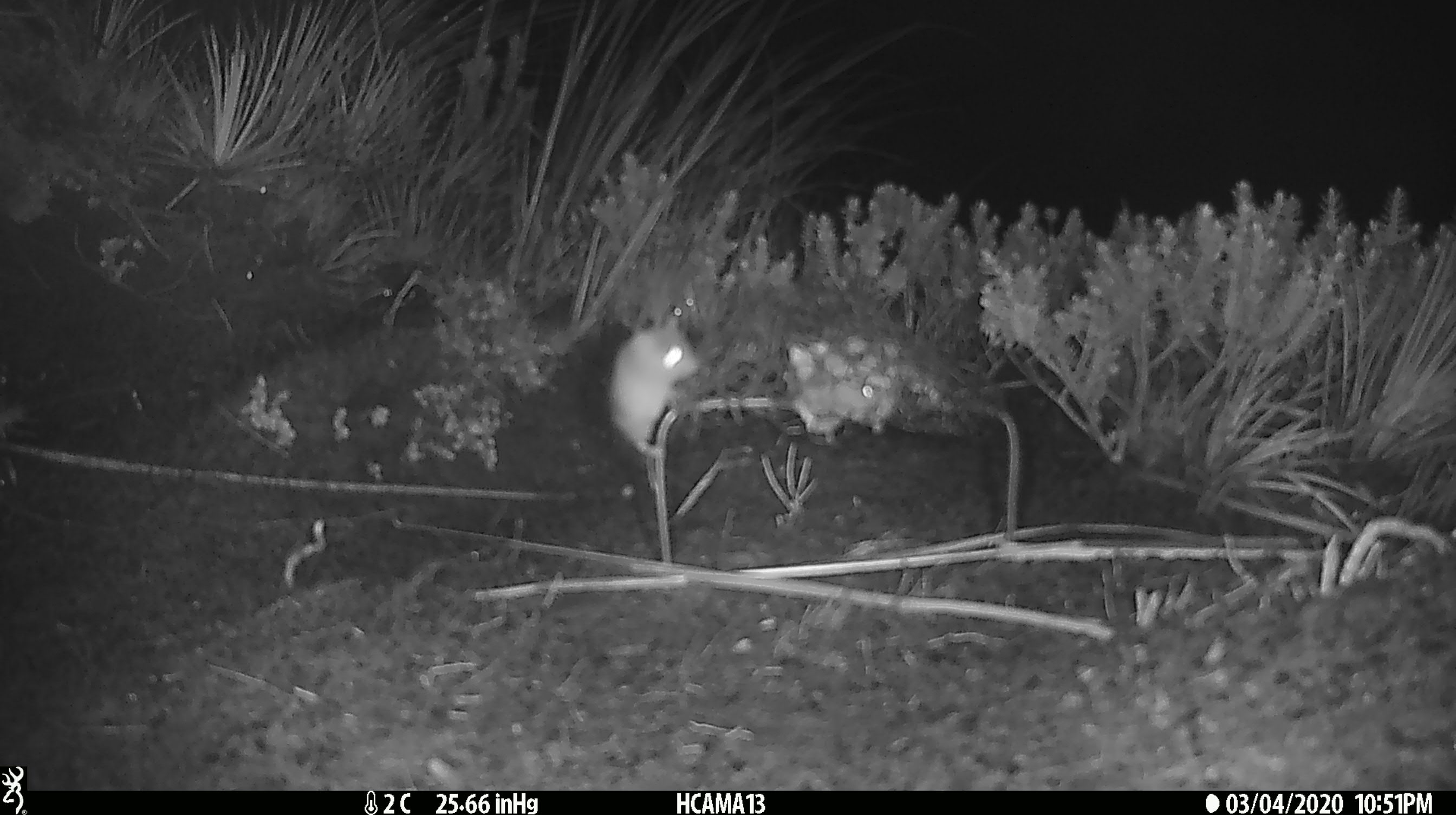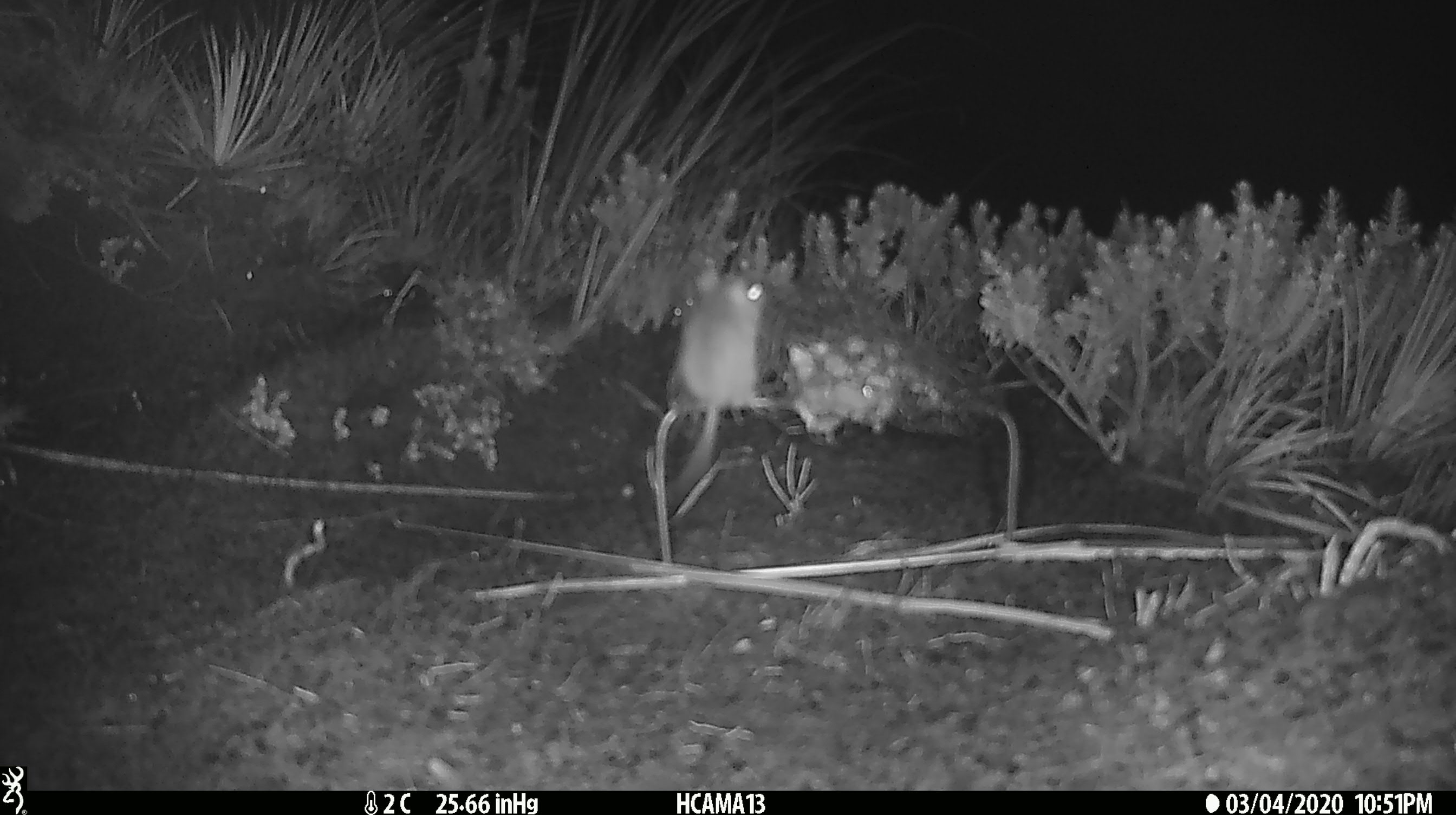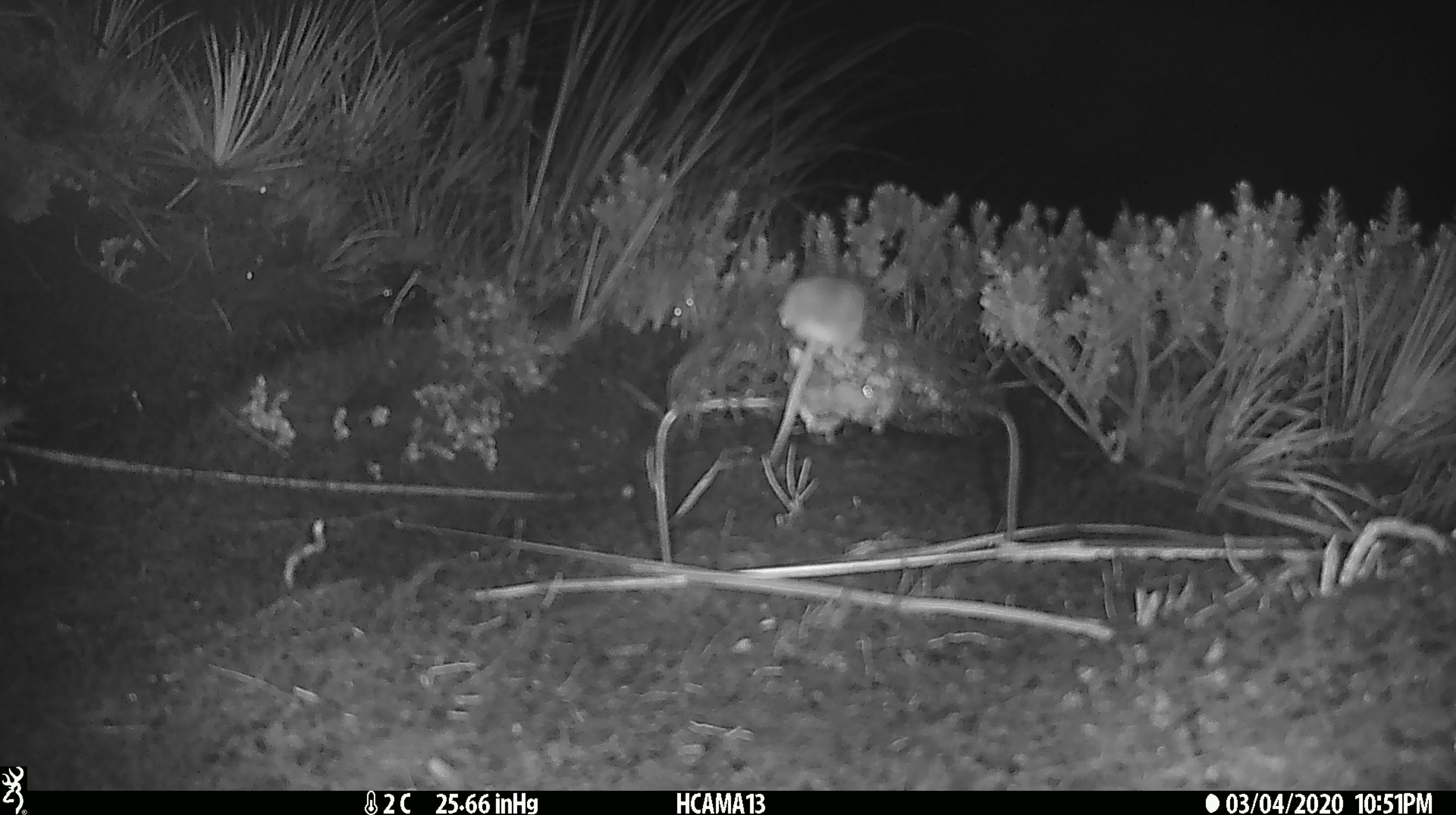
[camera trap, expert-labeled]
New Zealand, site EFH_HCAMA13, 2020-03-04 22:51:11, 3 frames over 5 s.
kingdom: Animalia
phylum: Chordata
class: Mammalia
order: Rodentia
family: Muridae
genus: Mus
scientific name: Mus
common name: mouse